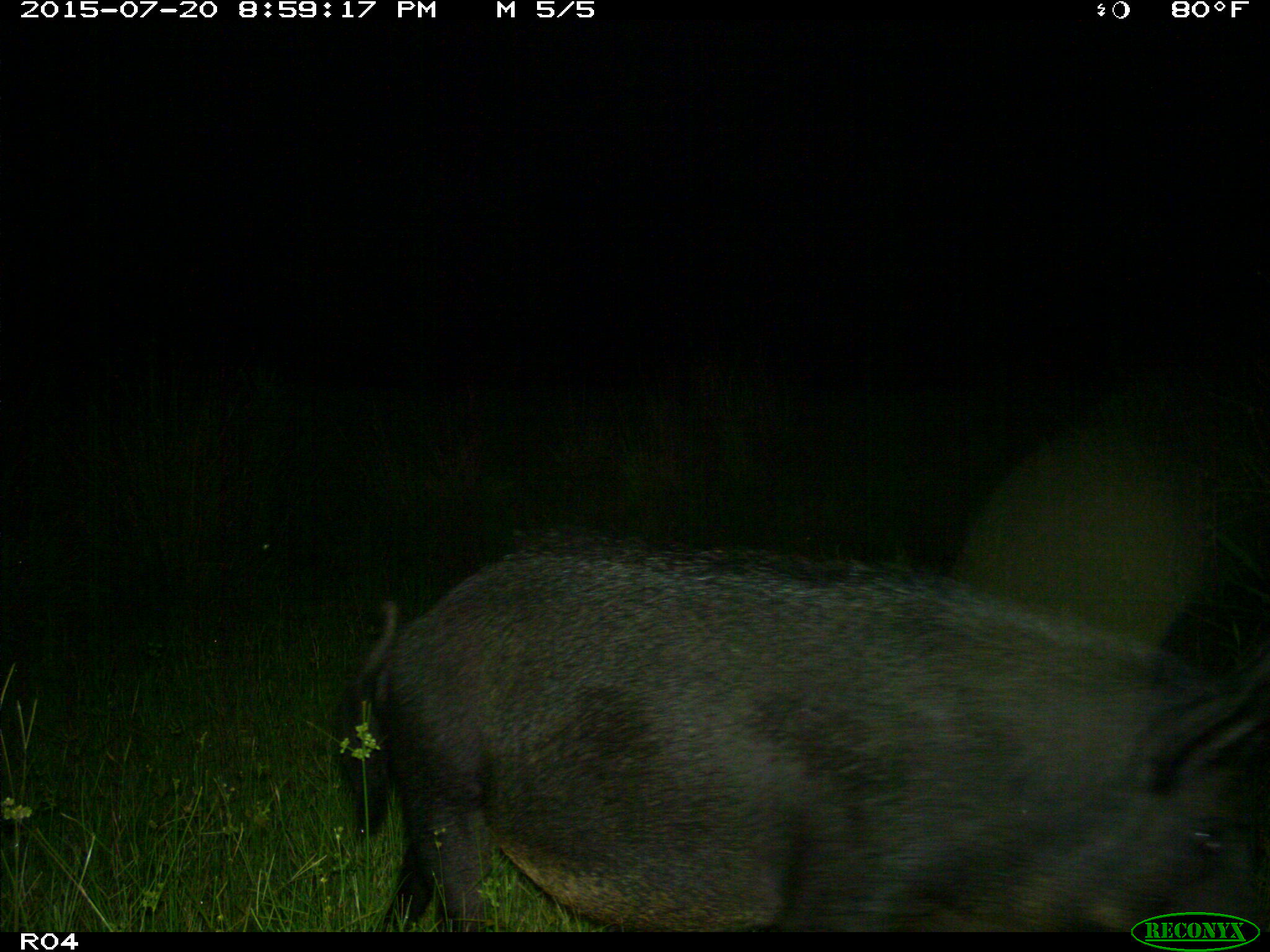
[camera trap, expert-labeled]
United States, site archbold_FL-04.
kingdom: Animalia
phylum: Chordata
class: Mammalia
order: Artiodactyla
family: Suidae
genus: Sus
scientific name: Sus scrofa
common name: wild boar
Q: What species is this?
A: Sus scrofa (wild boar).